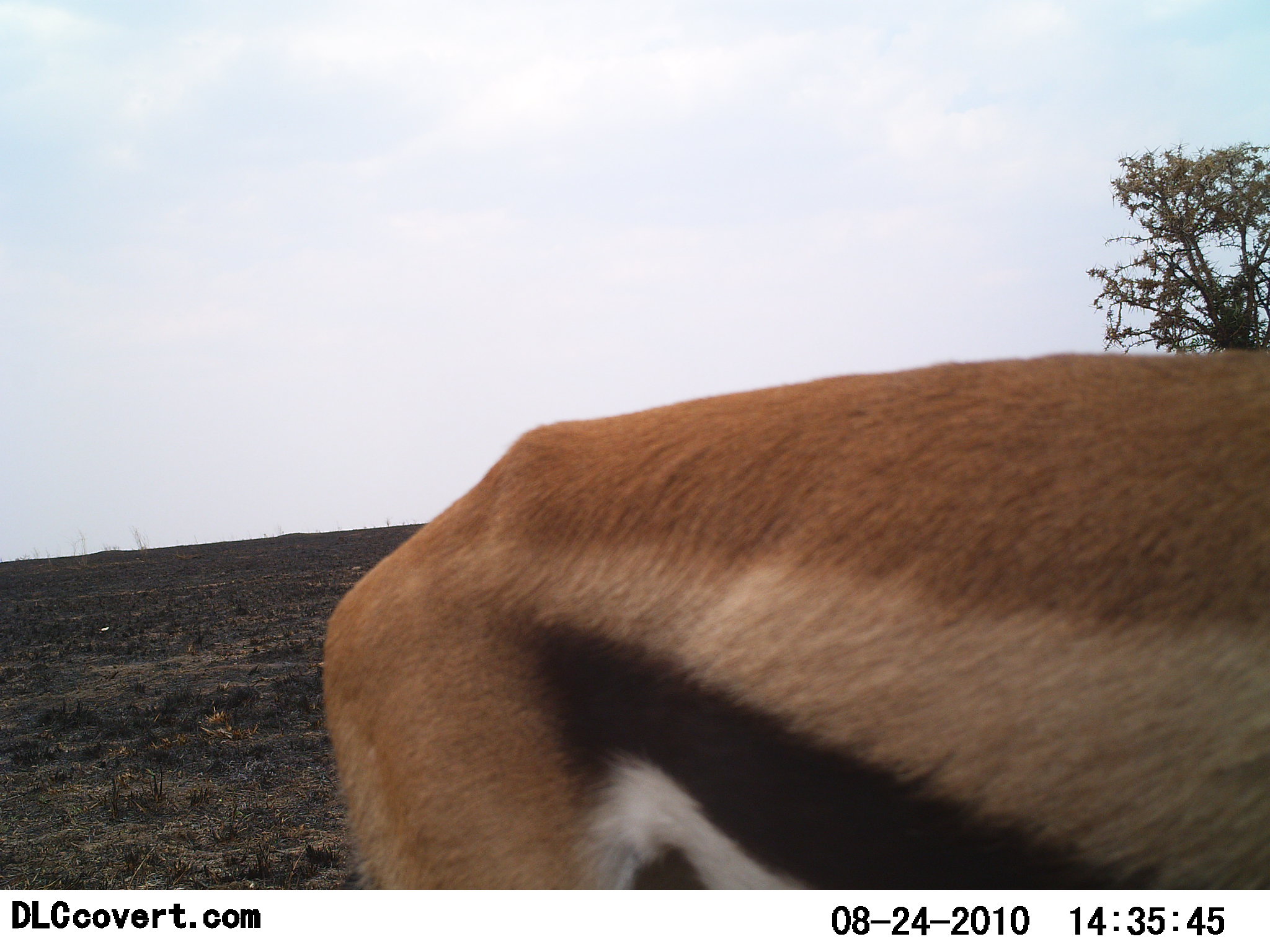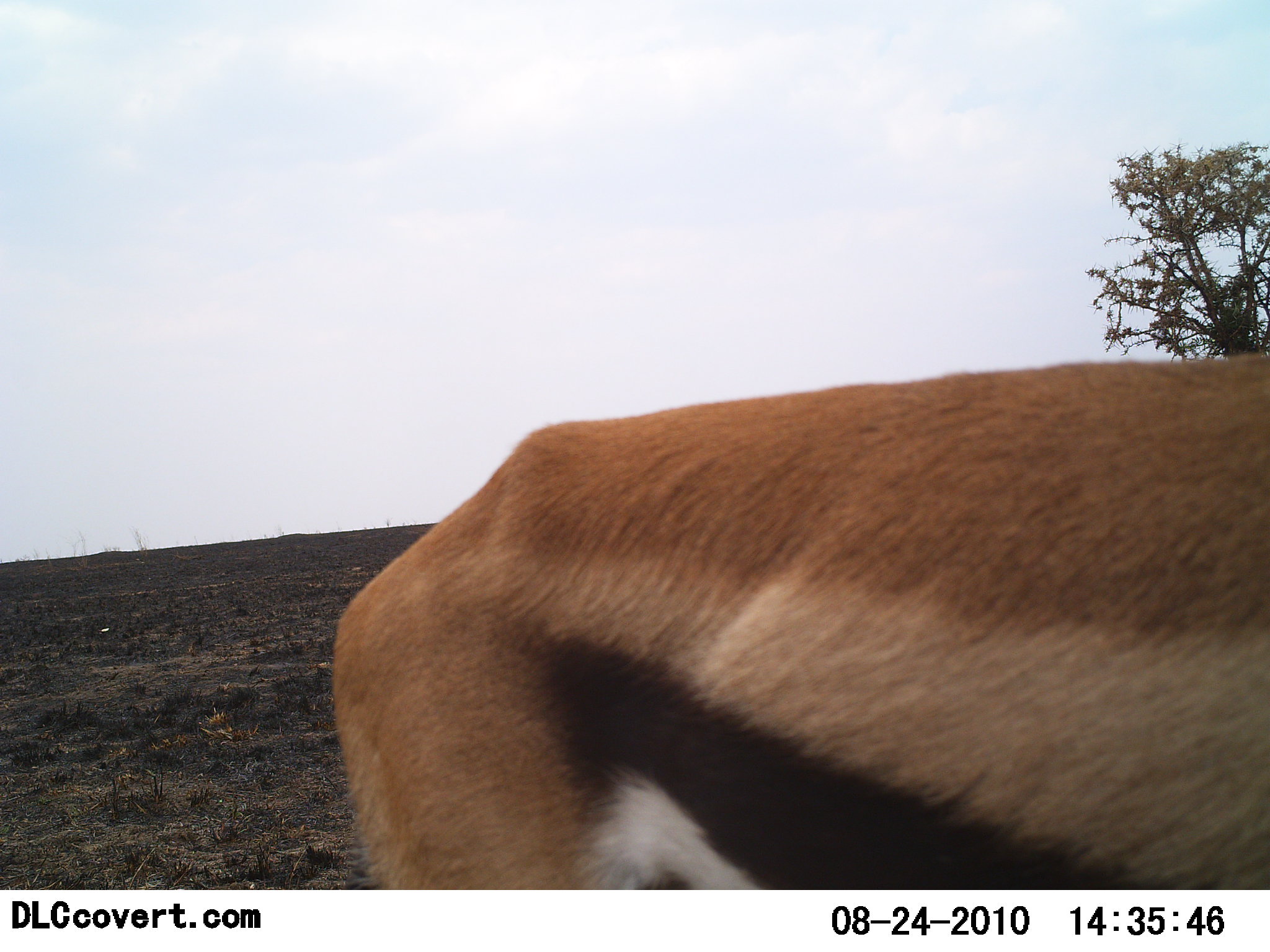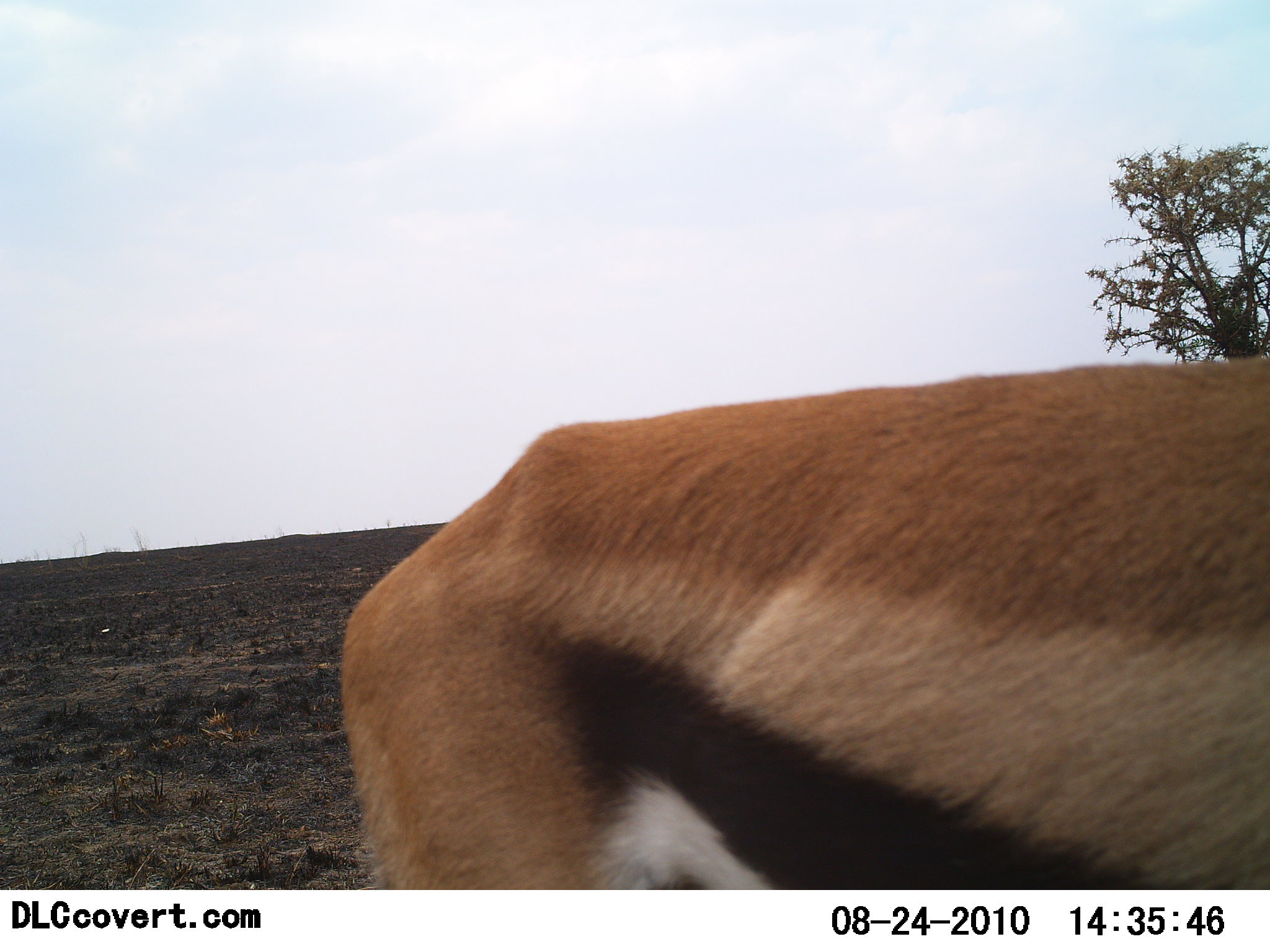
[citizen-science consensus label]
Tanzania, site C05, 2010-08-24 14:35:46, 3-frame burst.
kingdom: Animalia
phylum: Chordata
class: Mammalia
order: Artiodactyla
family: Bovidae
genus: Eudorcas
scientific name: Eudorcas thomsonii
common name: thomson's gazelle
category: gazellethomsons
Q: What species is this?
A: Gazellethomsons (thomson's gazelle) (Eudorcas thomsonii).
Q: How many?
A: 1.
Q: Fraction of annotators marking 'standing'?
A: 86%.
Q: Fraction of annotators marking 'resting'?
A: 0%.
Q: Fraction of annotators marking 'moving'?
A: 14%.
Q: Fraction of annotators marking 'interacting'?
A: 0%.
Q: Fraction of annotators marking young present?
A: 0%.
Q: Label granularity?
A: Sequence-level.